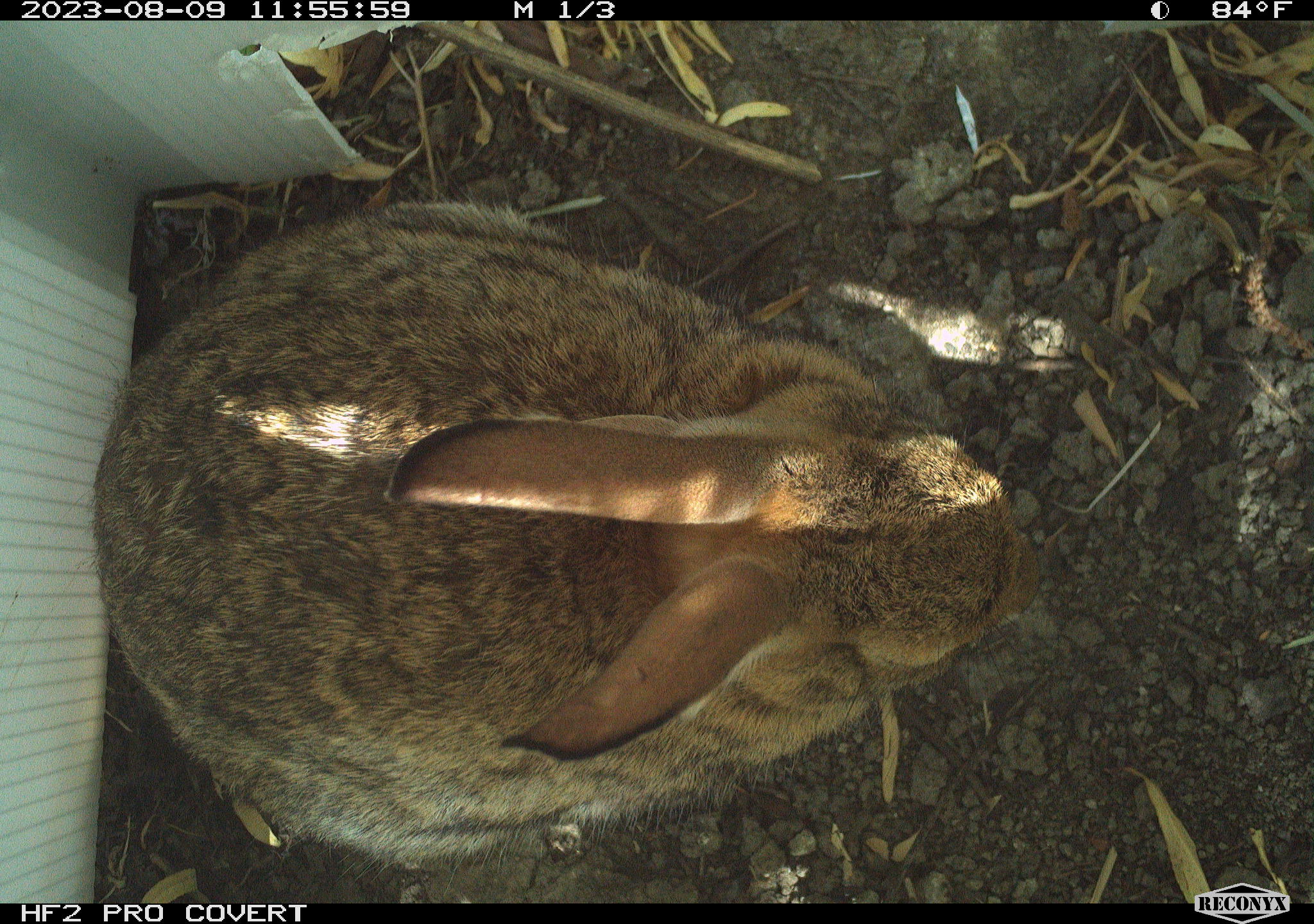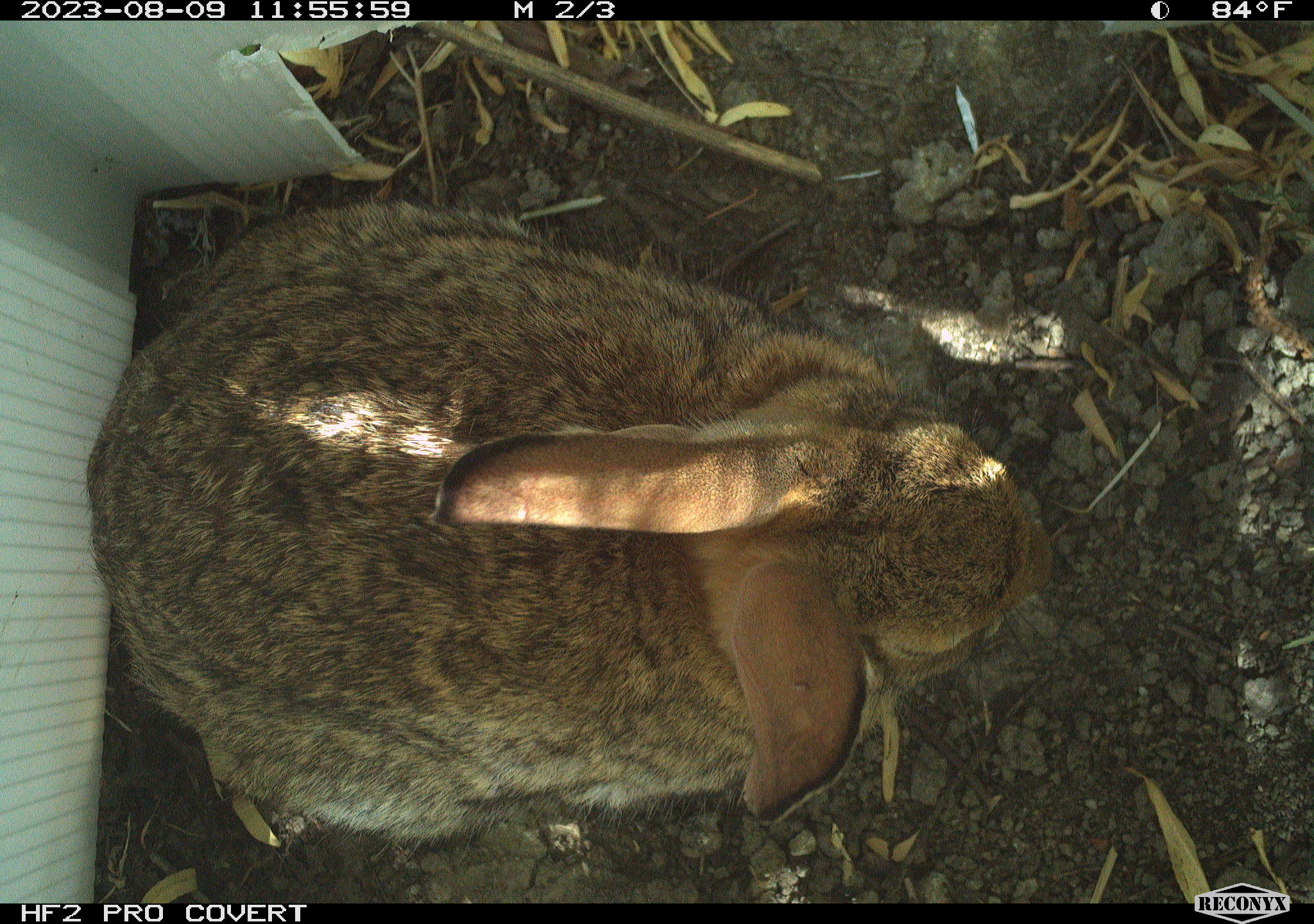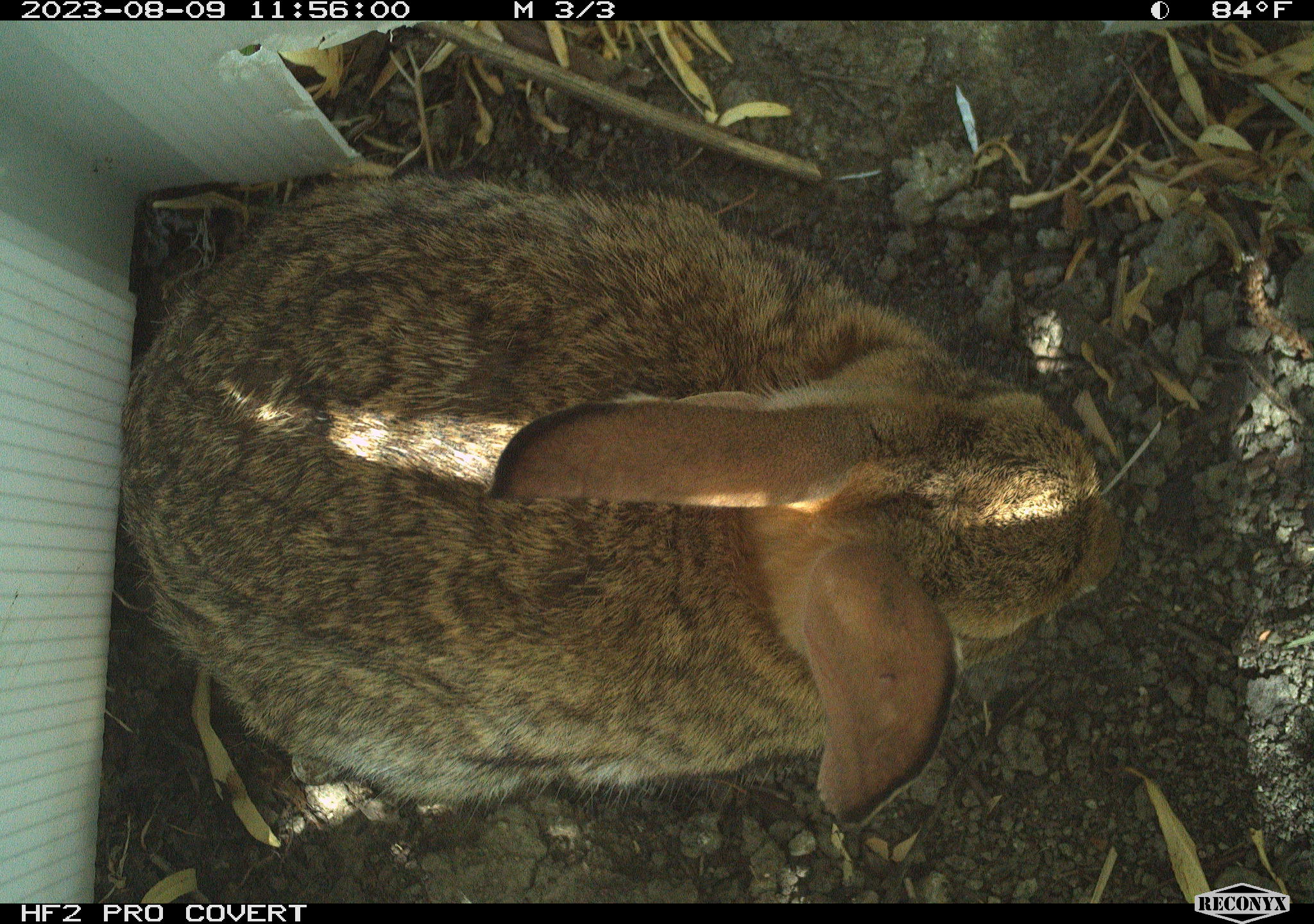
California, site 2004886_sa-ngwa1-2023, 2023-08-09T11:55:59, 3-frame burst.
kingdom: Animalia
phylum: Chordata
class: Mammalia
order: Lagomorpha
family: Leporidae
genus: Sylvilagus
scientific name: Sylvilagus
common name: cottontail rabbits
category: sylvilagus species